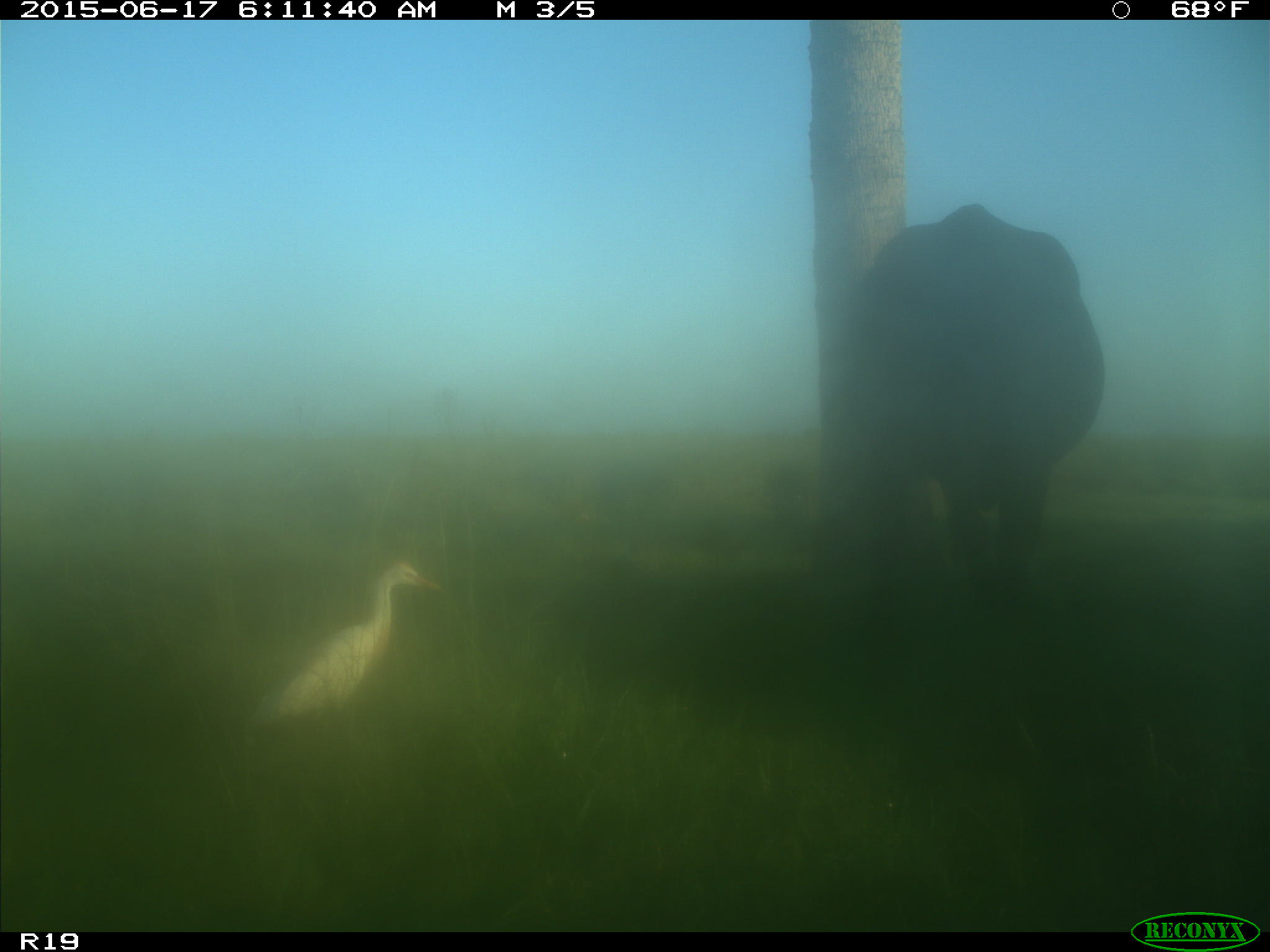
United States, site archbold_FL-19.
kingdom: Animalia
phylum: Chordata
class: Mammalia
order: Artiodactyla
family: Bovidae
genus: Bos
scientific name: Bos taurus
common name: domestic cow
Bos taurus (domestic cow).